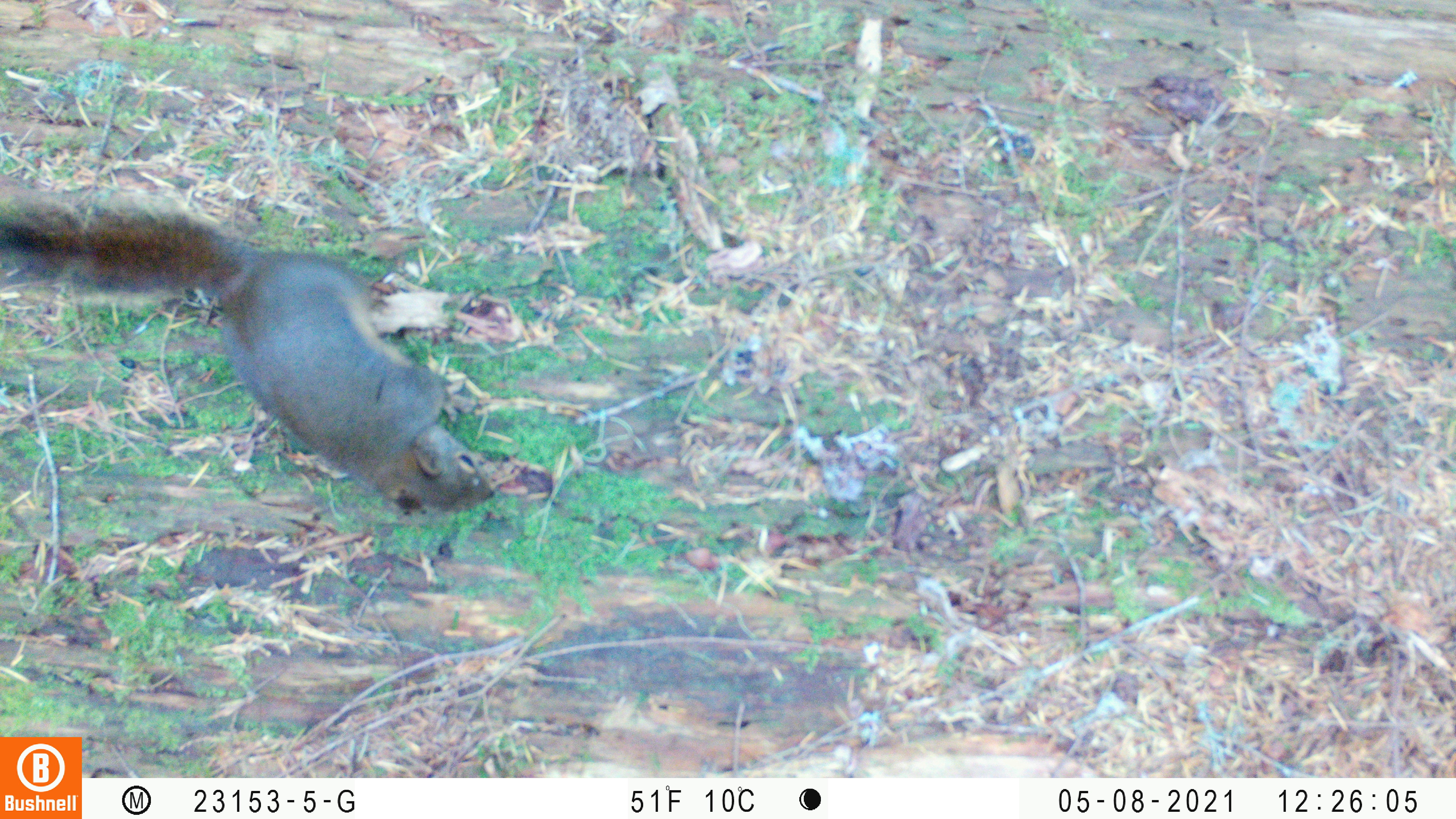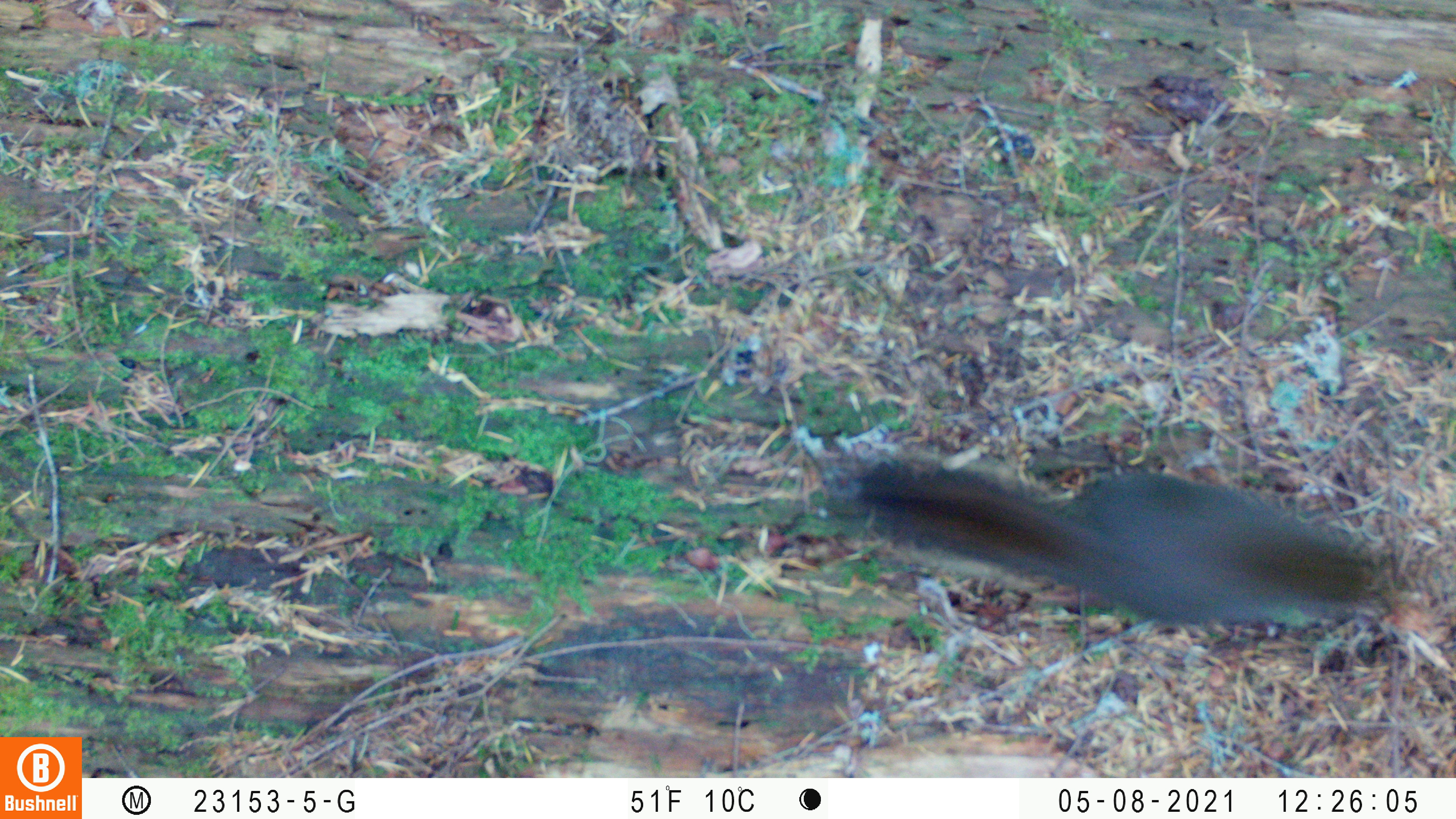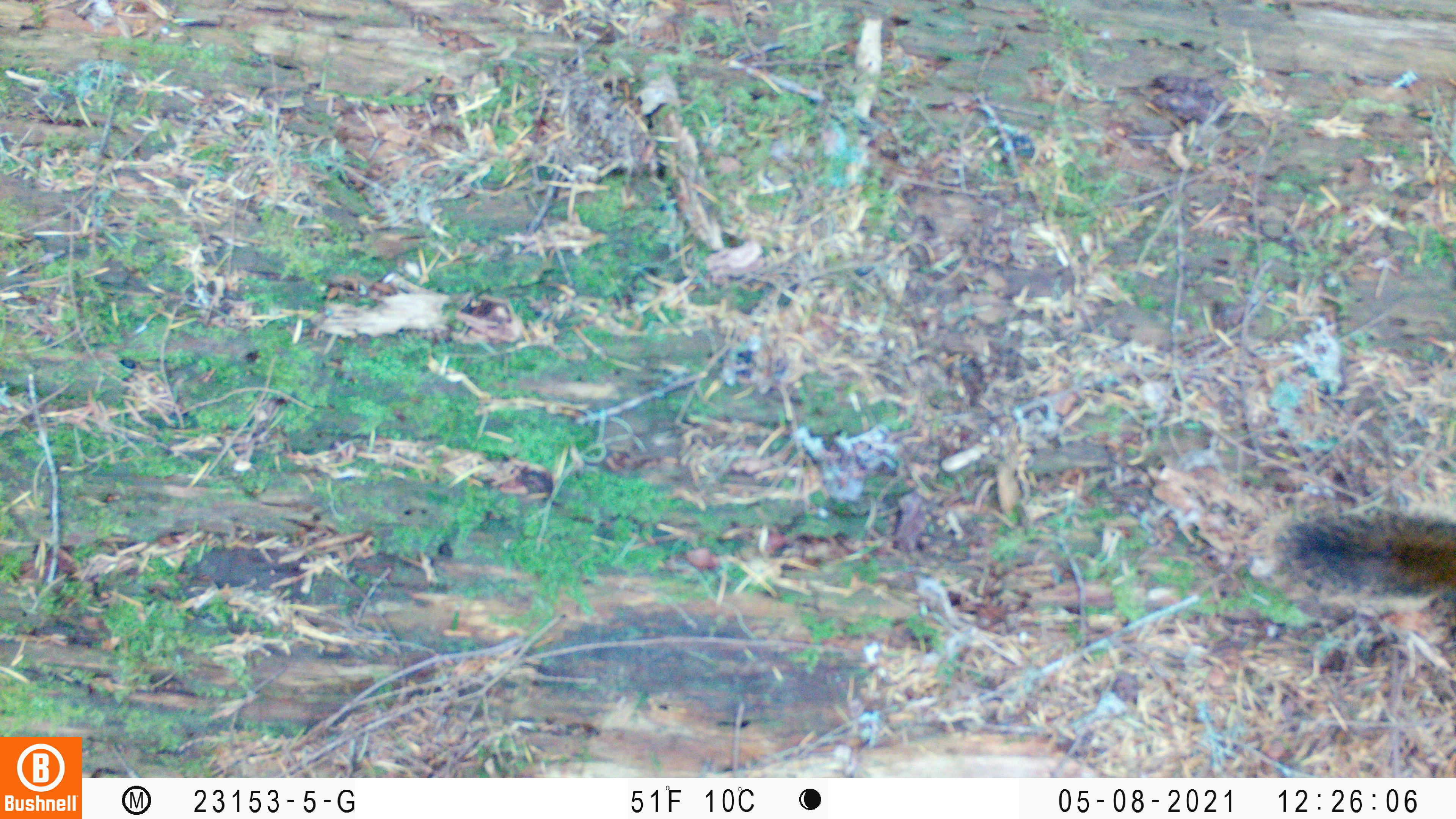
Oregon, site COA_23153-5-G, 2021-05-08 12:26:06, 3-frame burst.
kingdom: Animalia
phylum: Chordata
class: Mammalia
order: Rodentia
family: Sciuridae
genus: Tamiasciurus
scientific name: Tamiasciurus douglasii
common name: douglas squirrel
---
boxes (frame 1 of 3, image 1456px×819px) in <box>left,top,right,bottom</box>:
douglas squirrel: <box>0,193,507,509</box>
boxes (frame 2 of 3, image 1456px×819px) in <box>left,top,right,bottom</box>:
douglas squirrel: <box>842,437,1397,647</box>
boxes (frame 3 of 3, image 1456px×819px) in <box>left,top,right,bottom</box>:
douglas squirrel: <box>1250,494,1455,617</box>